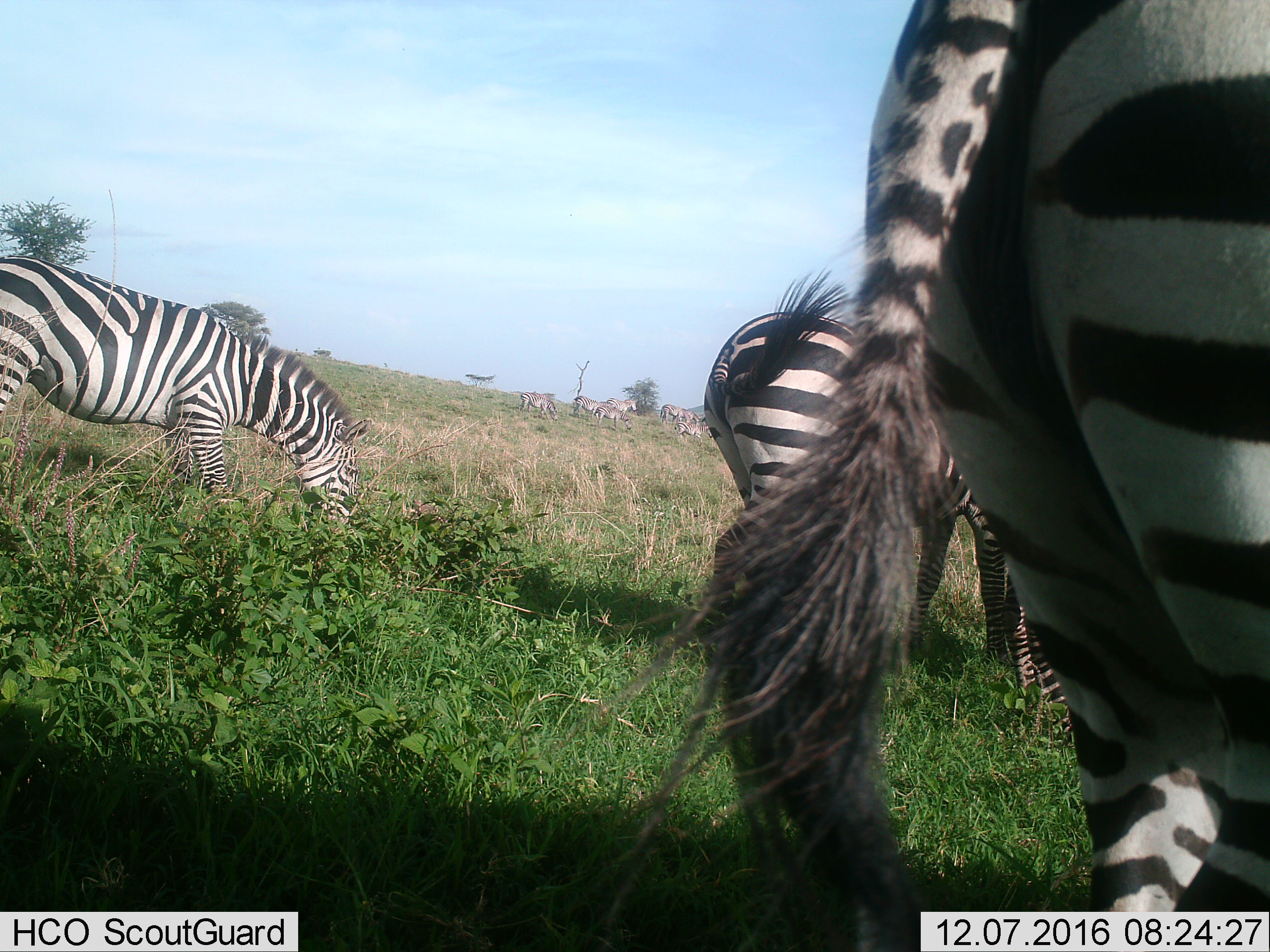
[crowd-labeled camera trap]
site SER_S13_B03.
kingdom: Animalia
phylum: Chordata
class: Mammalia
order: Perissodactyla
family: Equidae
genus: Equus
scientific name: Equus quagga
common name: plains zebra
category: zebraplains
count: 11-50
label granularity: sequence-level